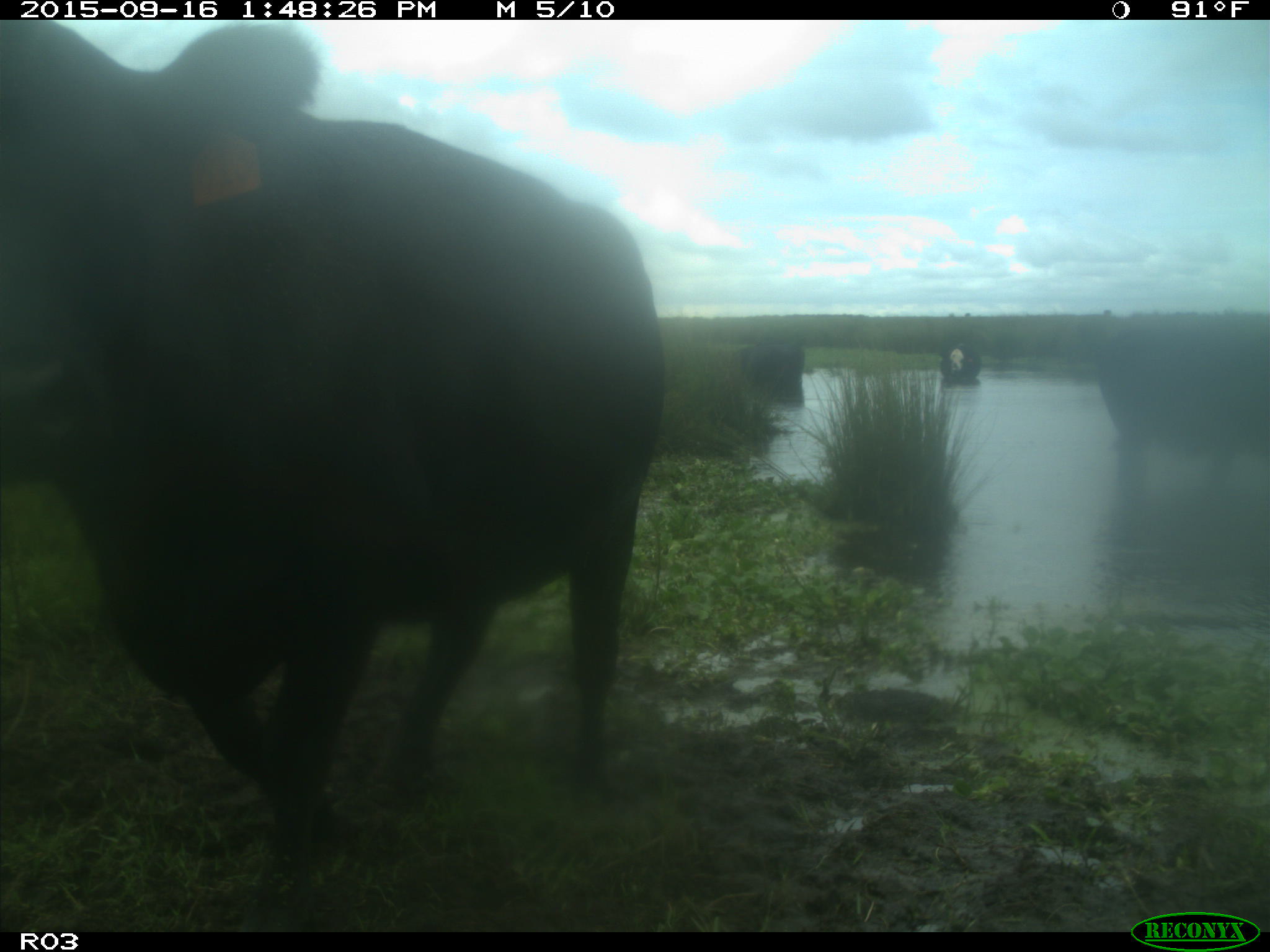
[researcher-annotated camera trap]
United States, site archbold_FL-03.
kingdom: Animalia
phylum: Chordata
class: Mammalia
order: Artiodactyla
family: Bovidae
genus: Bos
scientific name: Bos taurus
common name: domestic cow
Bos taurus (domestic cow).